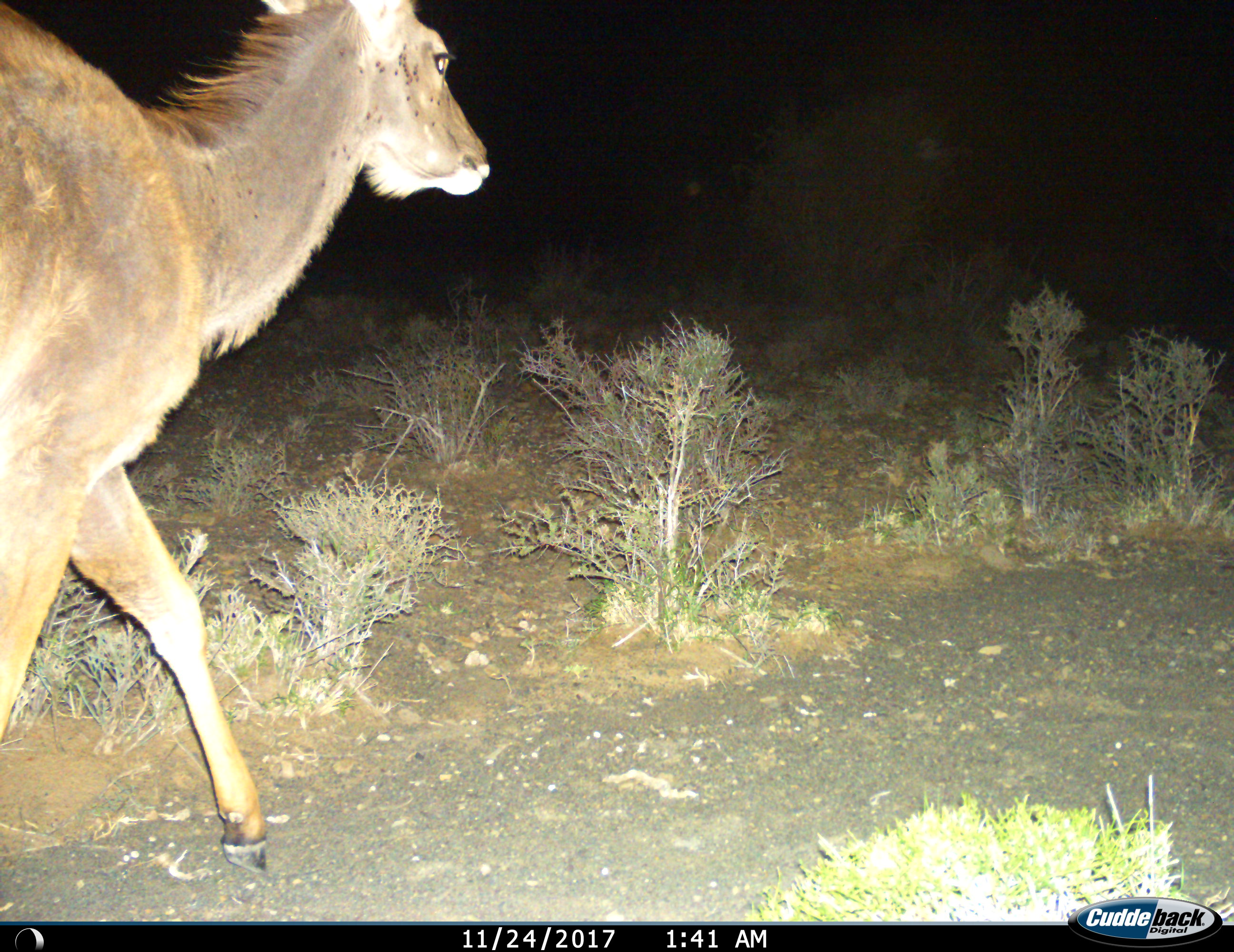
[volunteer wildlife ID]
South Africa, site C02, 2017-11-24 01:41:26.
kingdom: Animalia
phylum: Chordata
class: Mammalia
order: Artiodactyla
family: Bovidae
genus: Tragelaphus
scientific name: Tragelaphus strepsiceros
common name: greater kudu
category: kudu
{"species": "kudu (greater kudu) (Tragelaphus strepsiceros)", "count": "1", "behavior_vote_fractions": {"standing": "11%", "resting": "0%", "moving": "100%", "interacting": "0%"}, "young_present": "0%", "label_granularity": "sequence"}